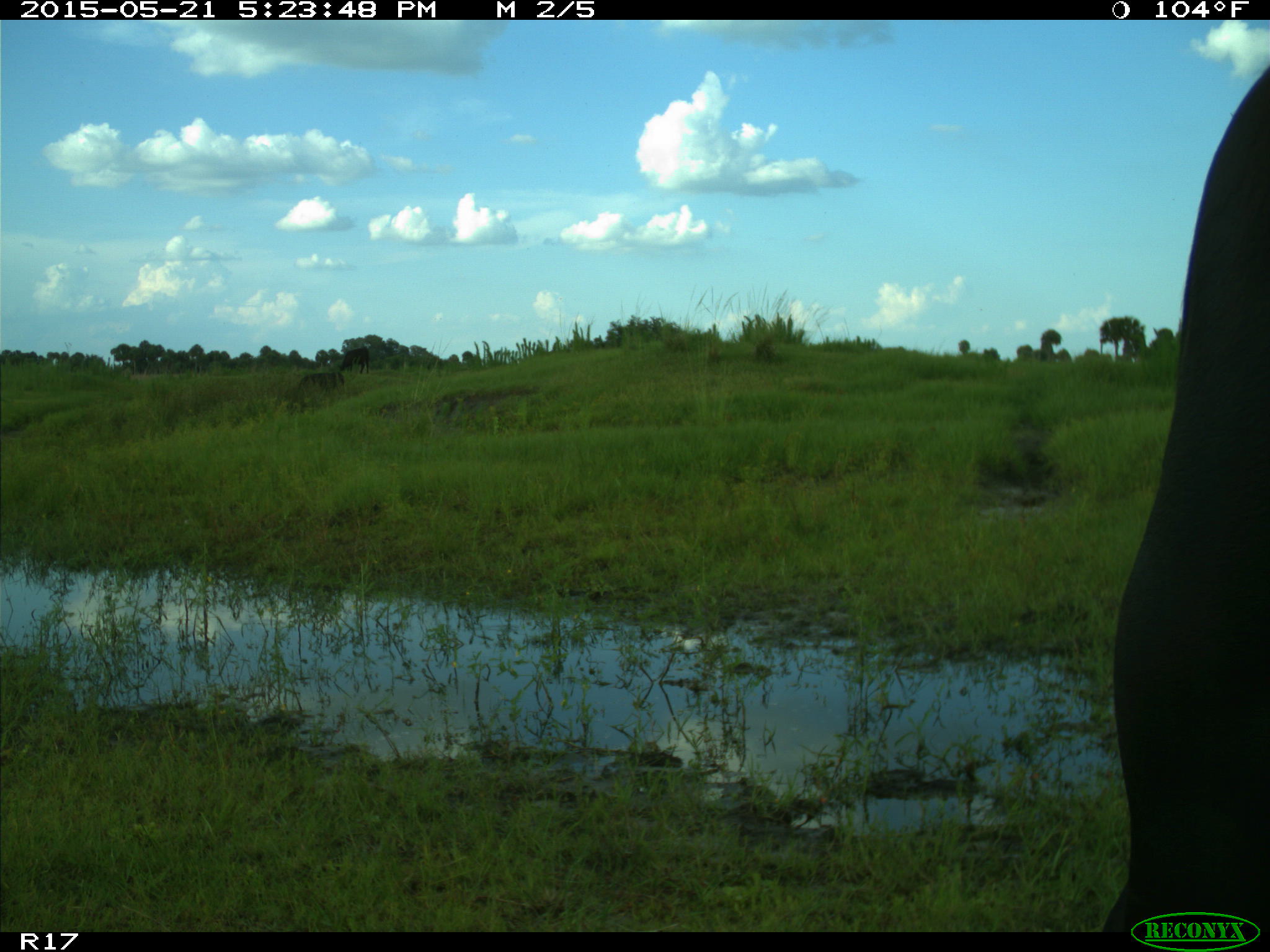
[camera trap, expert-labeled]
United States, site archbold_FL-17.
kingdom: Animalia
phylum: Chordata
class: Mammalia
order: Artiodactyla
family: Bovidae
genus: Bos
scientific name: Bos taurus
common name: domestic cow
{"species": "Bos taurus (domestic cow)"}